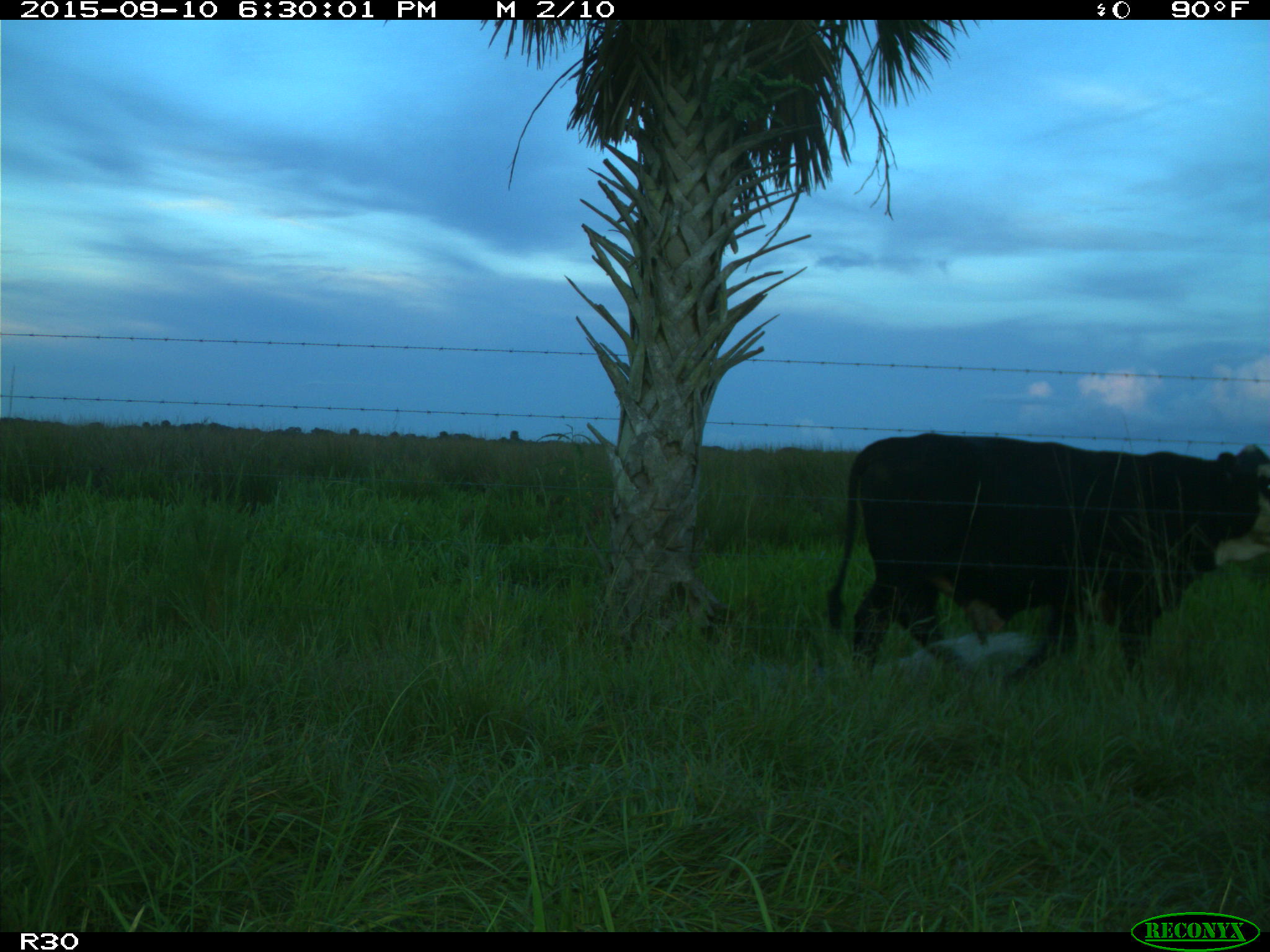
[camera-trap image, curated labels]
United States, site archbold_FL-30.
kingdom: Animalia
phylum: Chordata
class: Mammalia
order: Artiodactyla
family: Bovidae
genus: Bos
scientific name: Bos taurus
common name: domestic cow